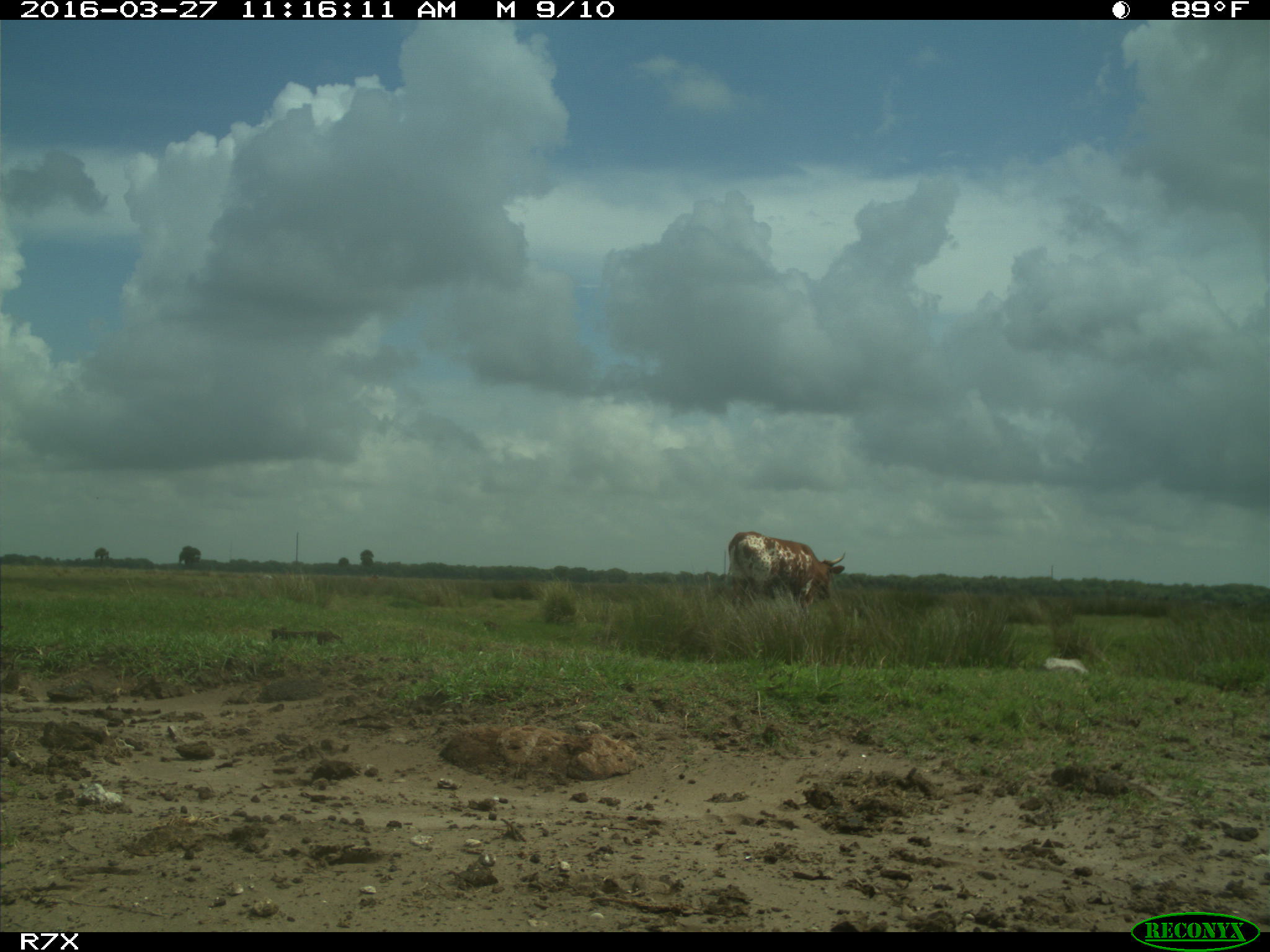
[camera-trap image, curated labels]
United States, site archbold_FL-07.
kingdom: Animalia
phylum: Chordata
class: Mammalia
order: Artiodactyla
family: Bovidae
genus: Bos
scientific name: Bos taurus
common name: domestic cow